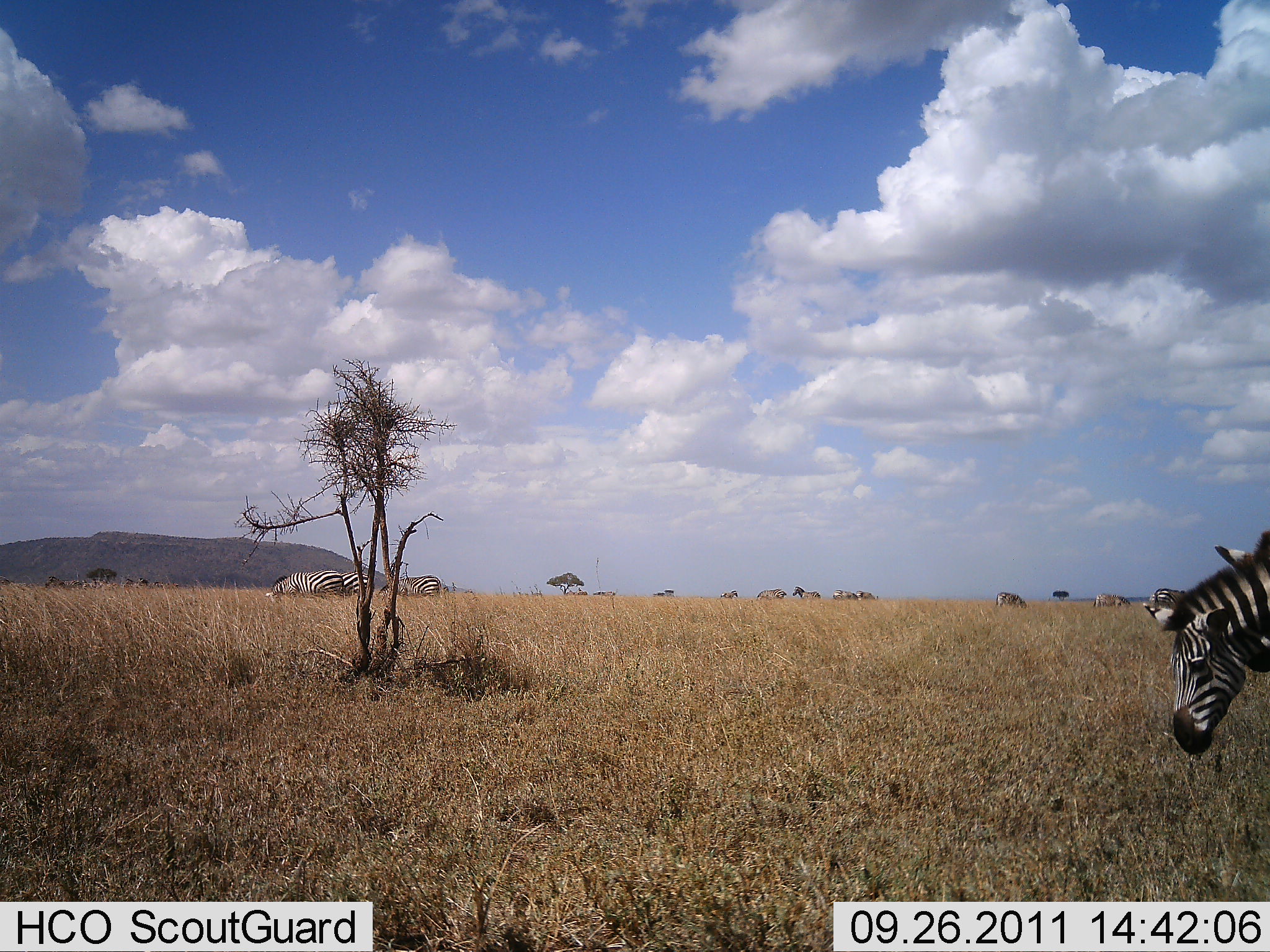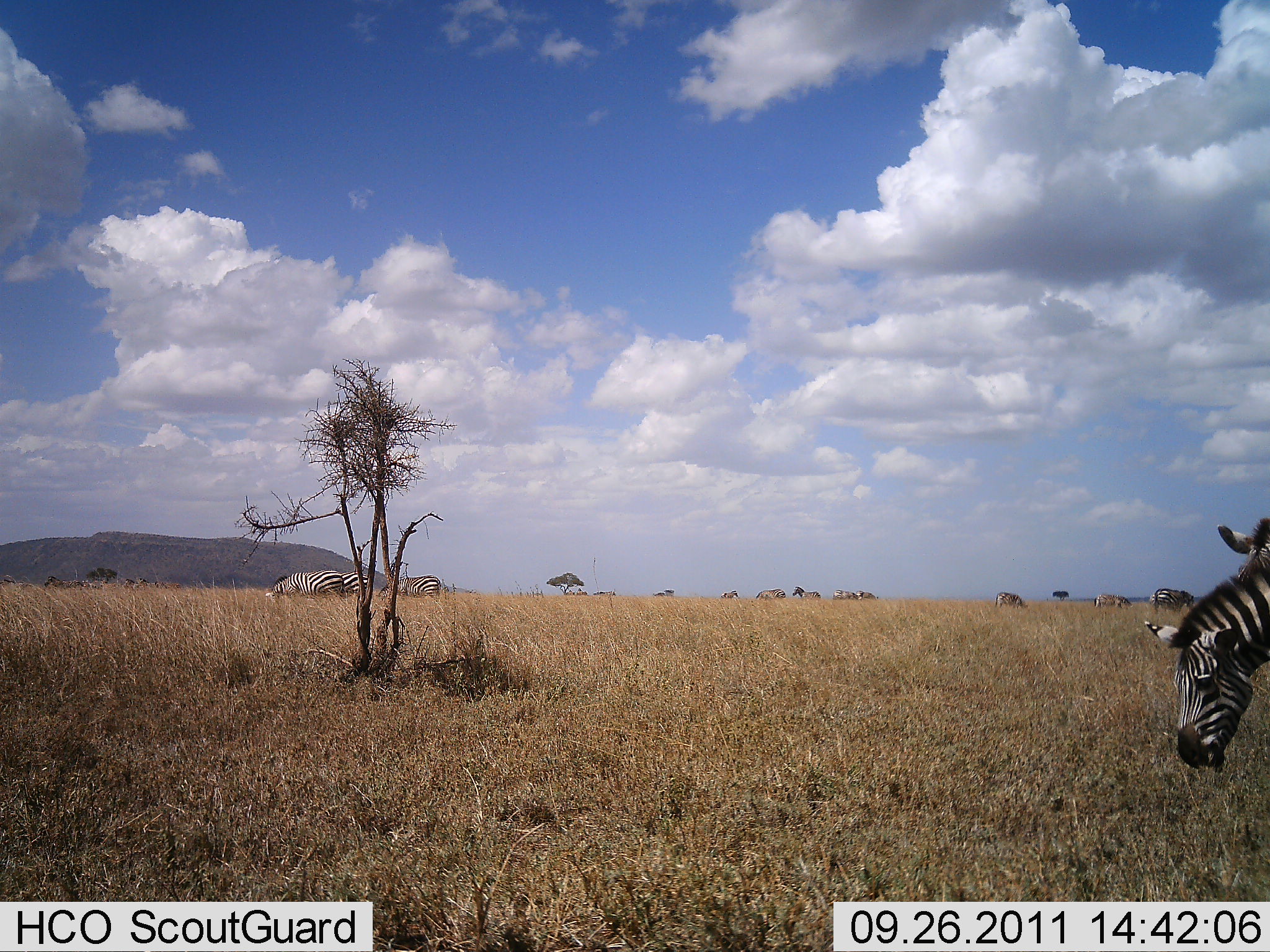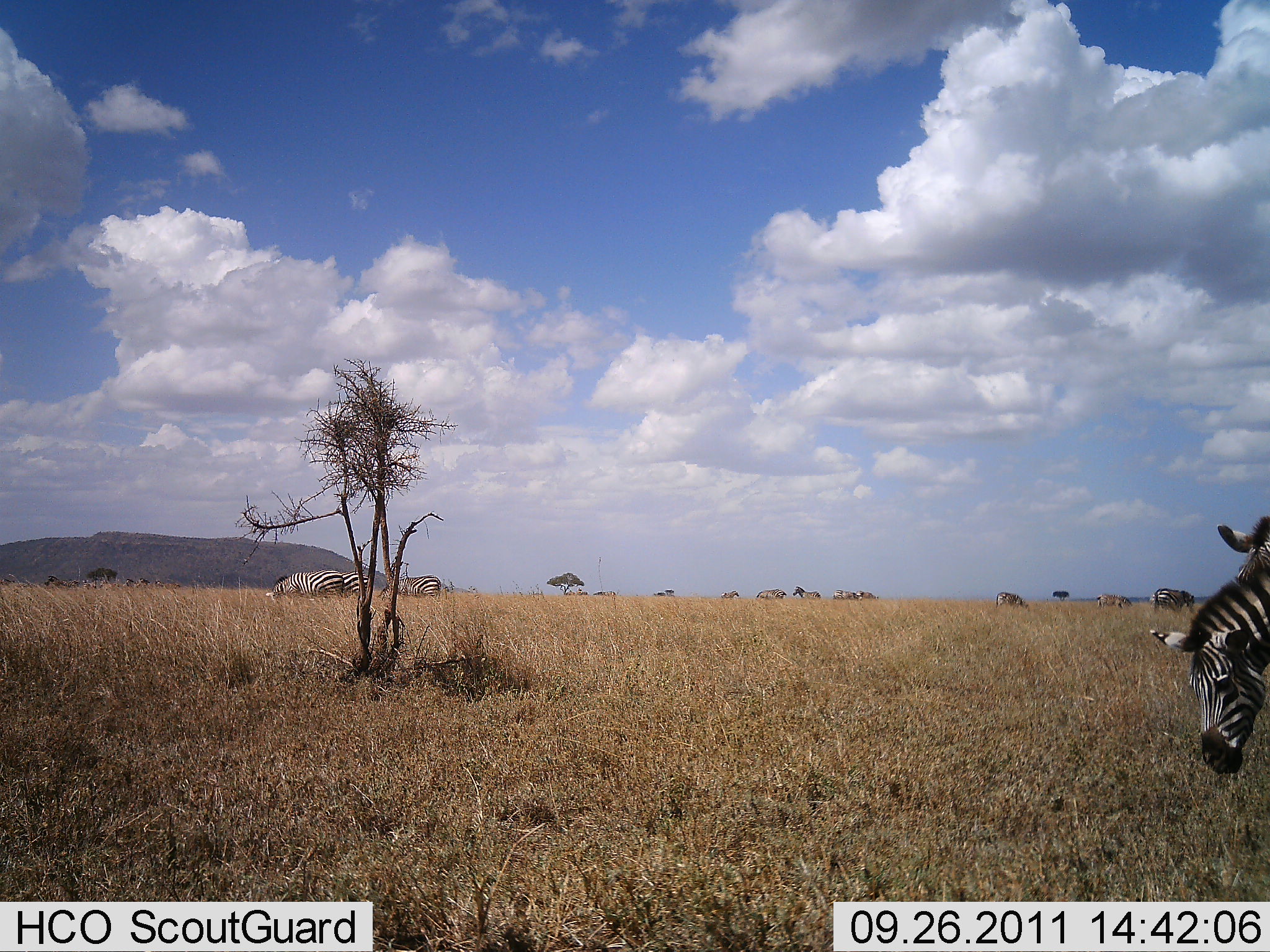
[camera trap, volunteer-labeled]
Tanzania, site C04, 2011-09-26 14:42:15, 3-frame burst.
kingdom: Animalia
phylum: Chordata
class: Mammalia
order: Perissodactyla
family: Equidae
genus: Equus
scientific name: Equus quagga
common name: plains zebra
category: zebra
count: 5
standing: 31%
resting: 0%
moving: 15%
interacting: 0%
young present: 0%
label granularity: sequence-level